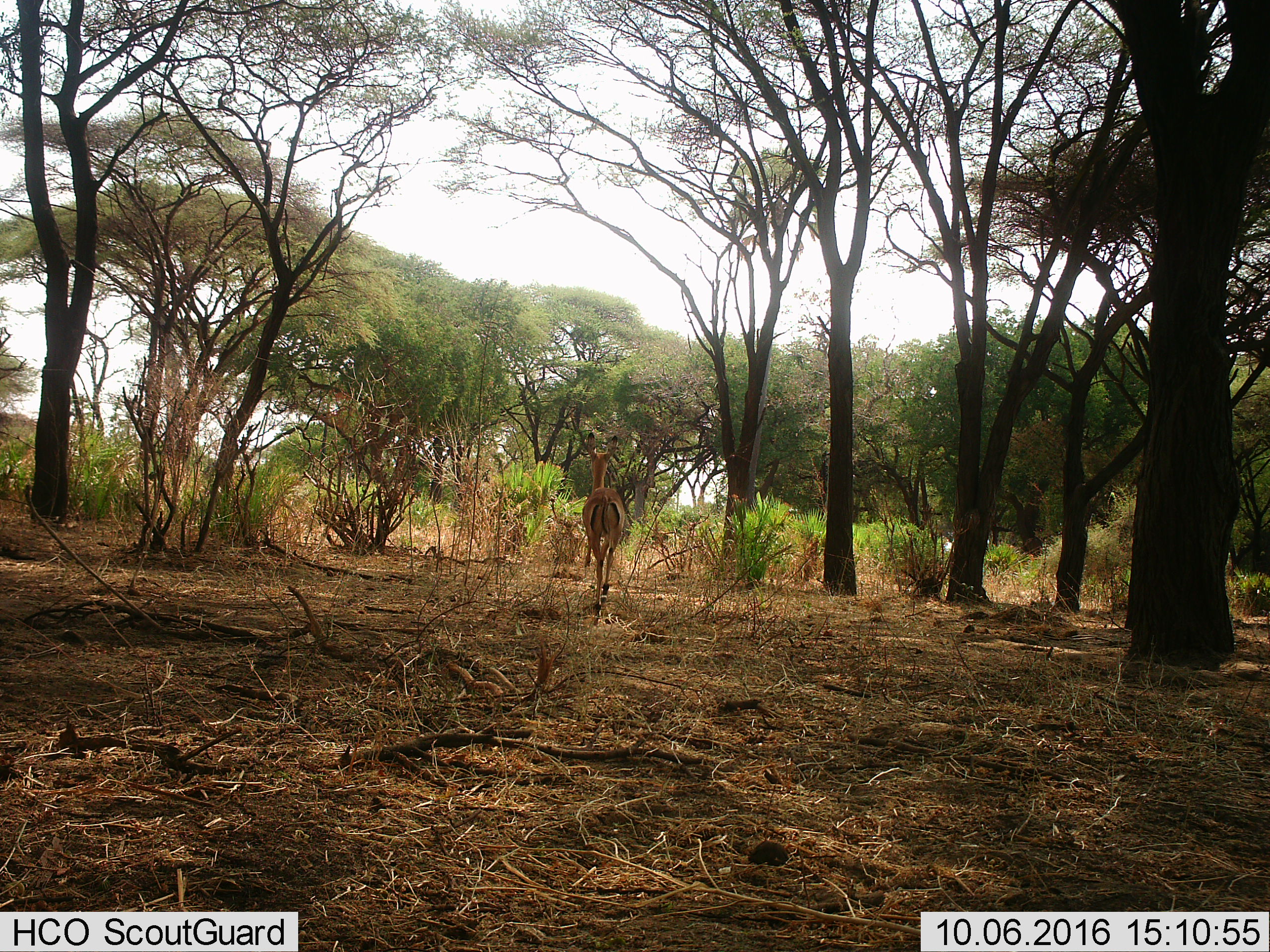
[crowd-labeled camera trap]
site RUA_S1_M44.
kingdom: Animalia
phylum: Chordata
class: Mammalia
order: Artiodactyla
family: Bovidae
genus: Aepyceros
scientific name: Aepyceros melampus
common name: impala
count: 1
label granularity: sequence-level